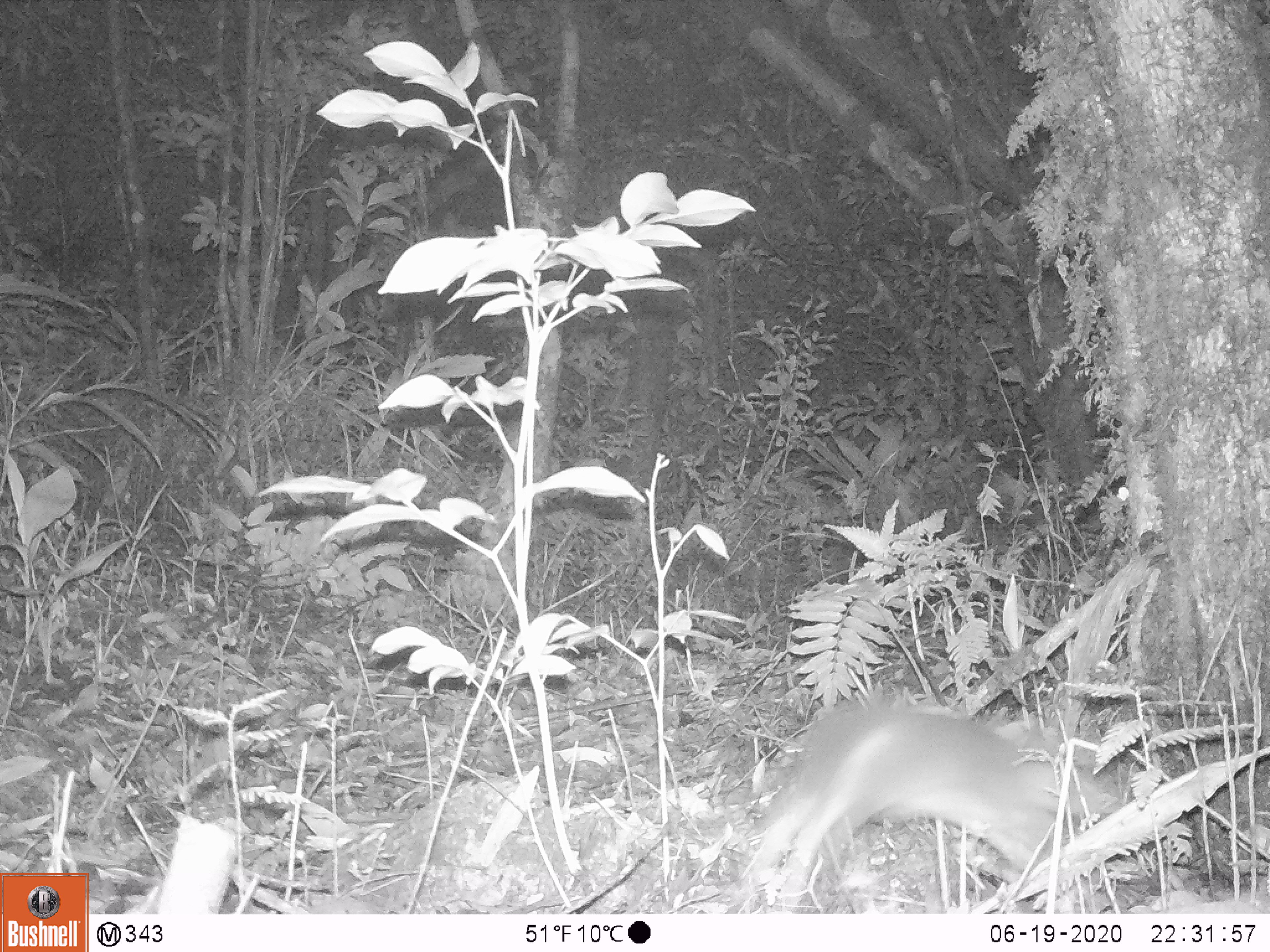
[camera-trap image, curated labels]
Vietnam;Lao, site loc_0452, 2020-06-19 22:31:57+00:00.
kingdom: Animalia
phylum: Chordata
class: Mammalia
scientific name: Mammalia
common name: mammal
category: unidentified small mammal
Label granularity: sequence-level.